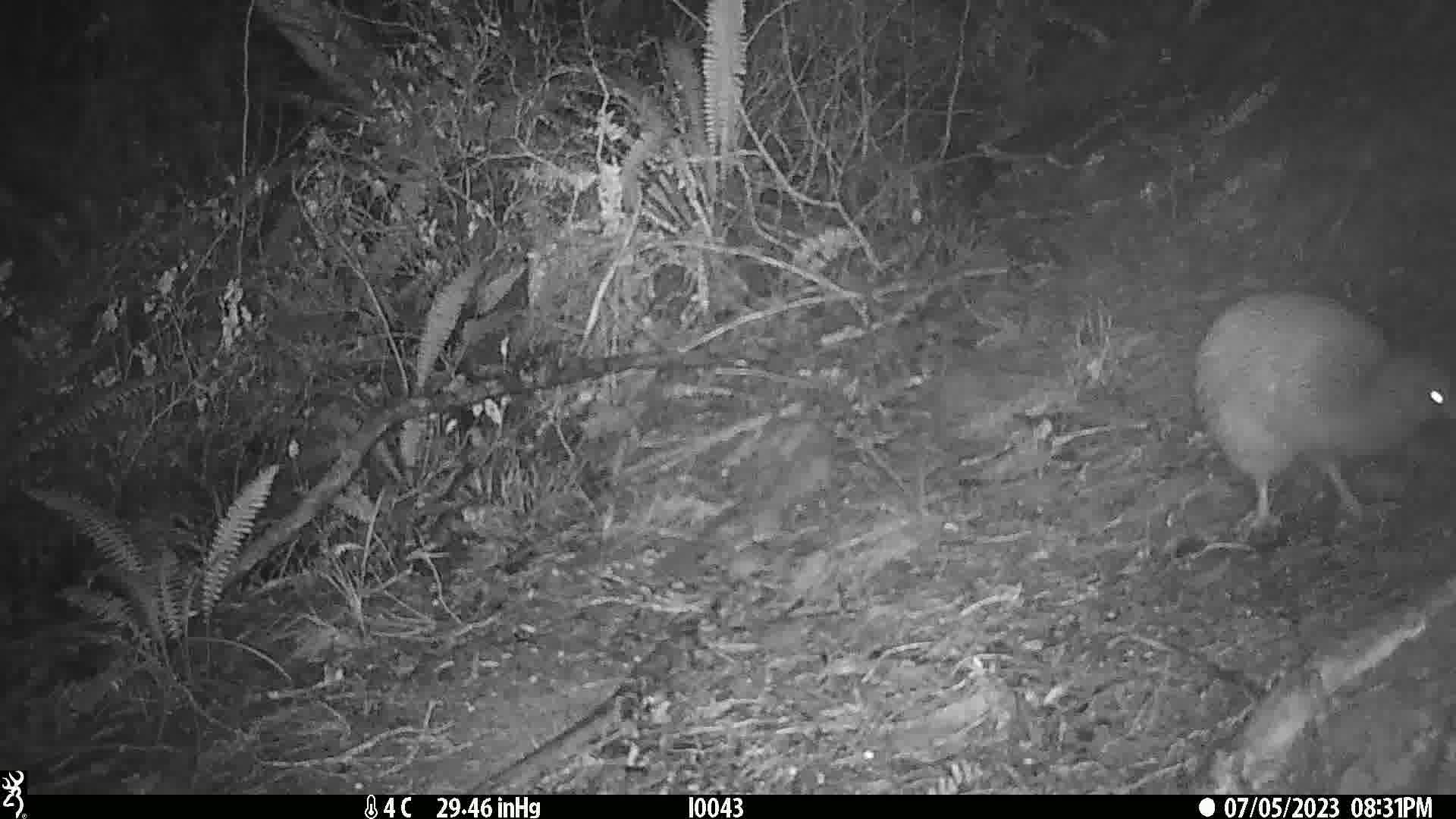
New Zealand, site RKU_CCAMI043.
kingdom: Animalia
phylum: Chordata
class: Aves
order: Apterygiformes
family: Apterygidae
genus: Apteryx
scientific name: Apteryx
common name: kiwi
Kiwi (Apteryx).